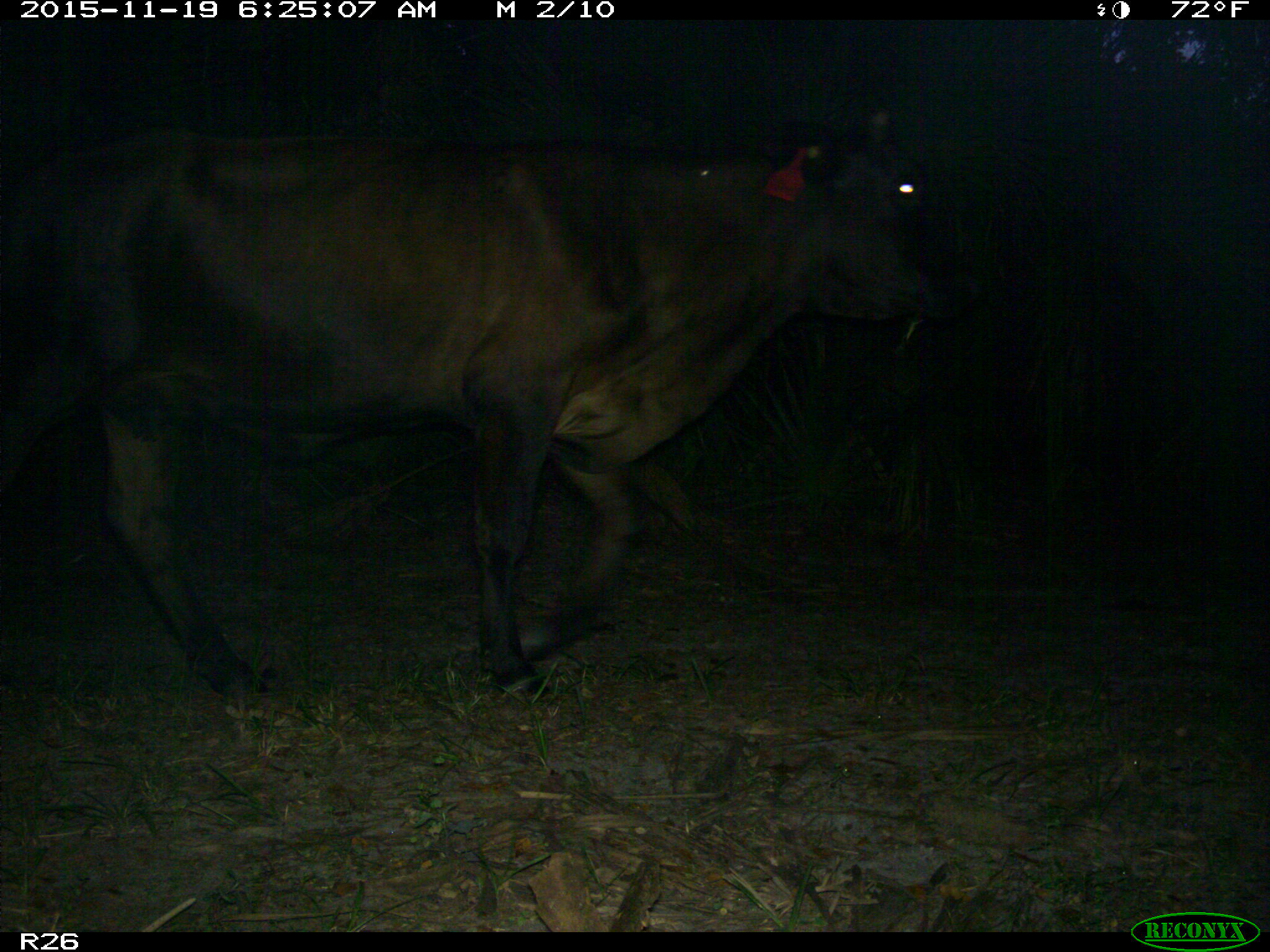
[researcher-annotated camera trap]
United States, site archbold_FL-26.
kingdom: Animalia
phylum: Chordata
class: Mammalia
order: Artiodactyla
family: Bovidae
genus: Bos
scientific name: Bos taurus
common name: domestic cow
Bos taurus (domestic cow).